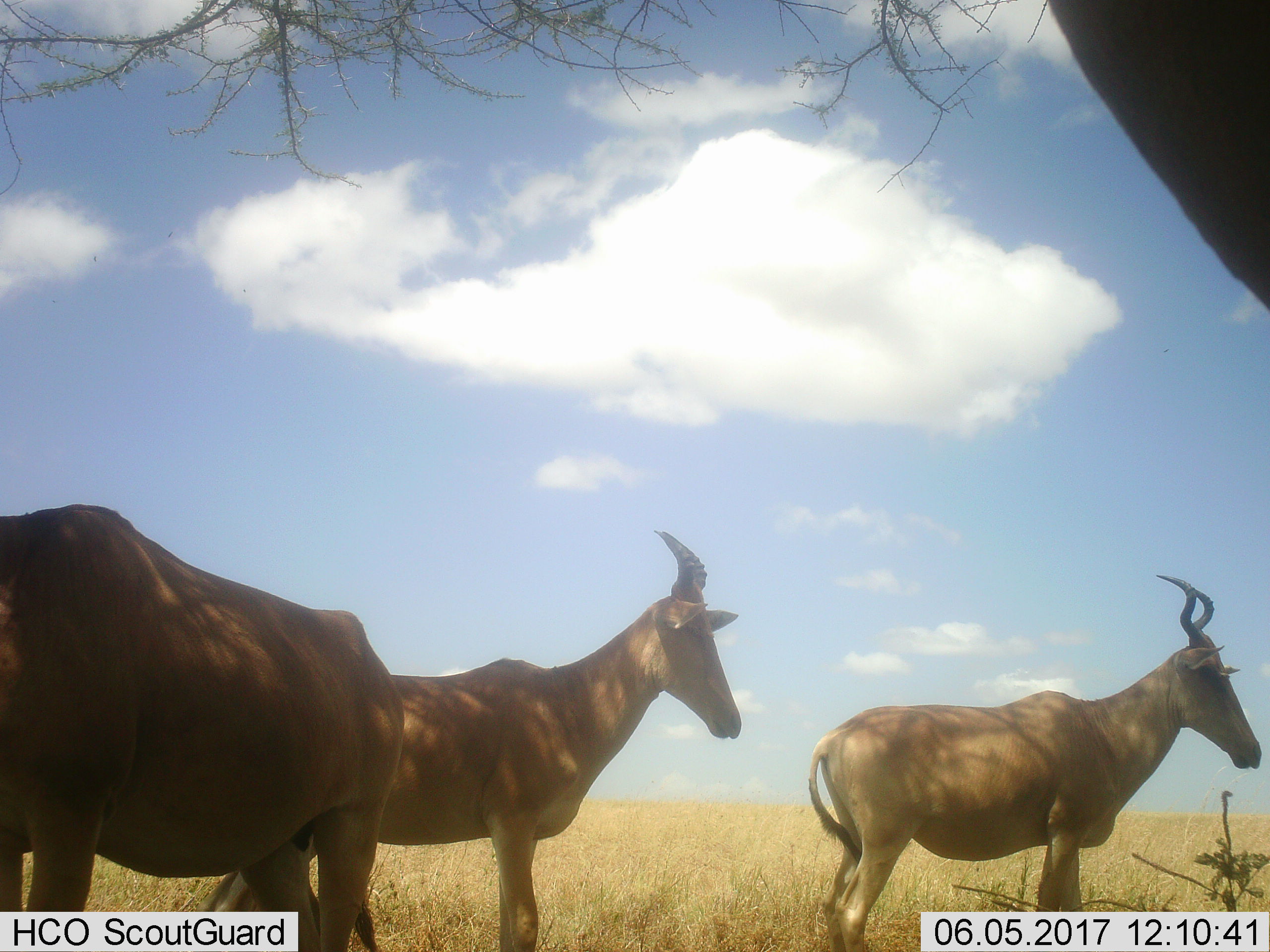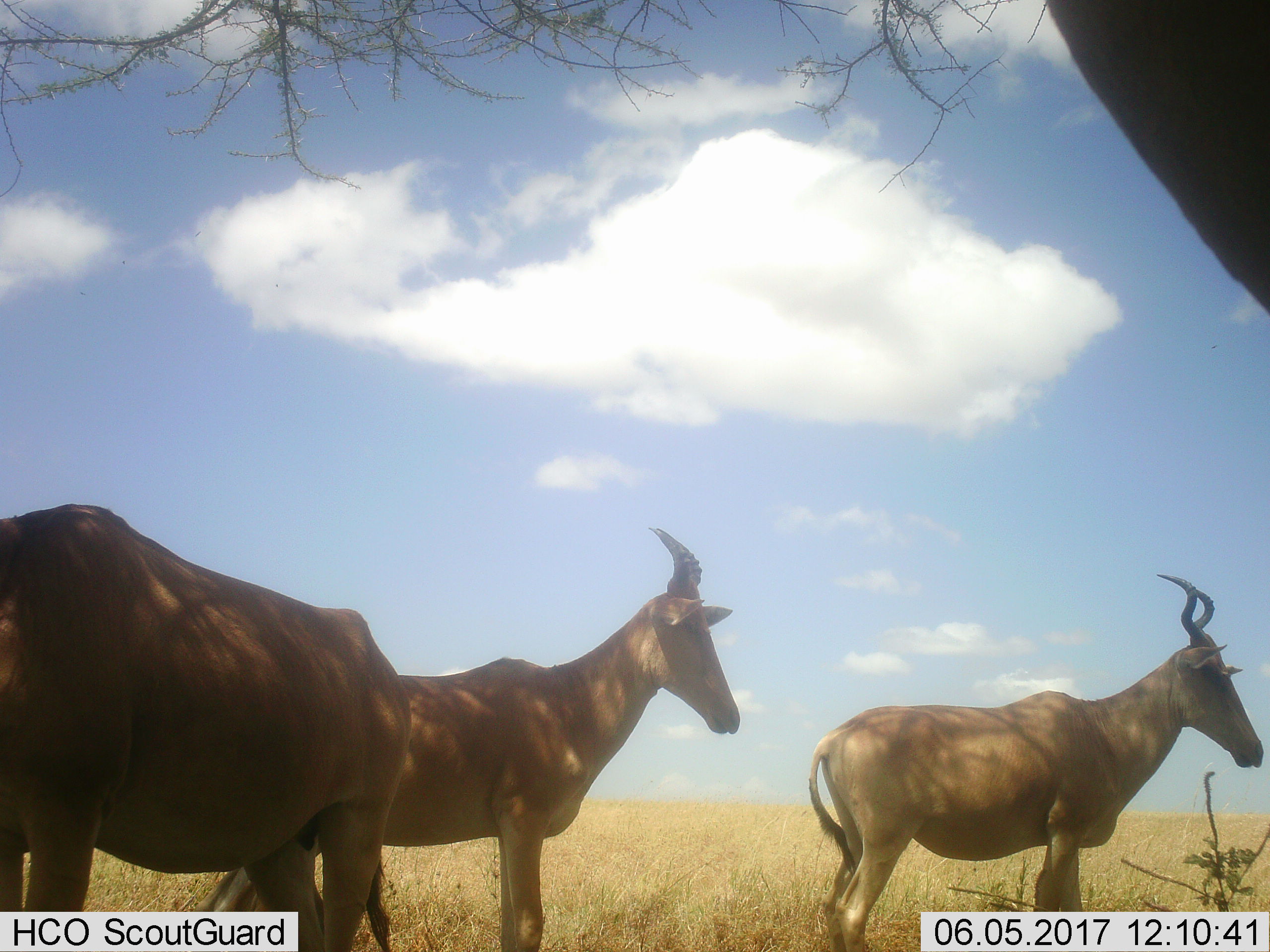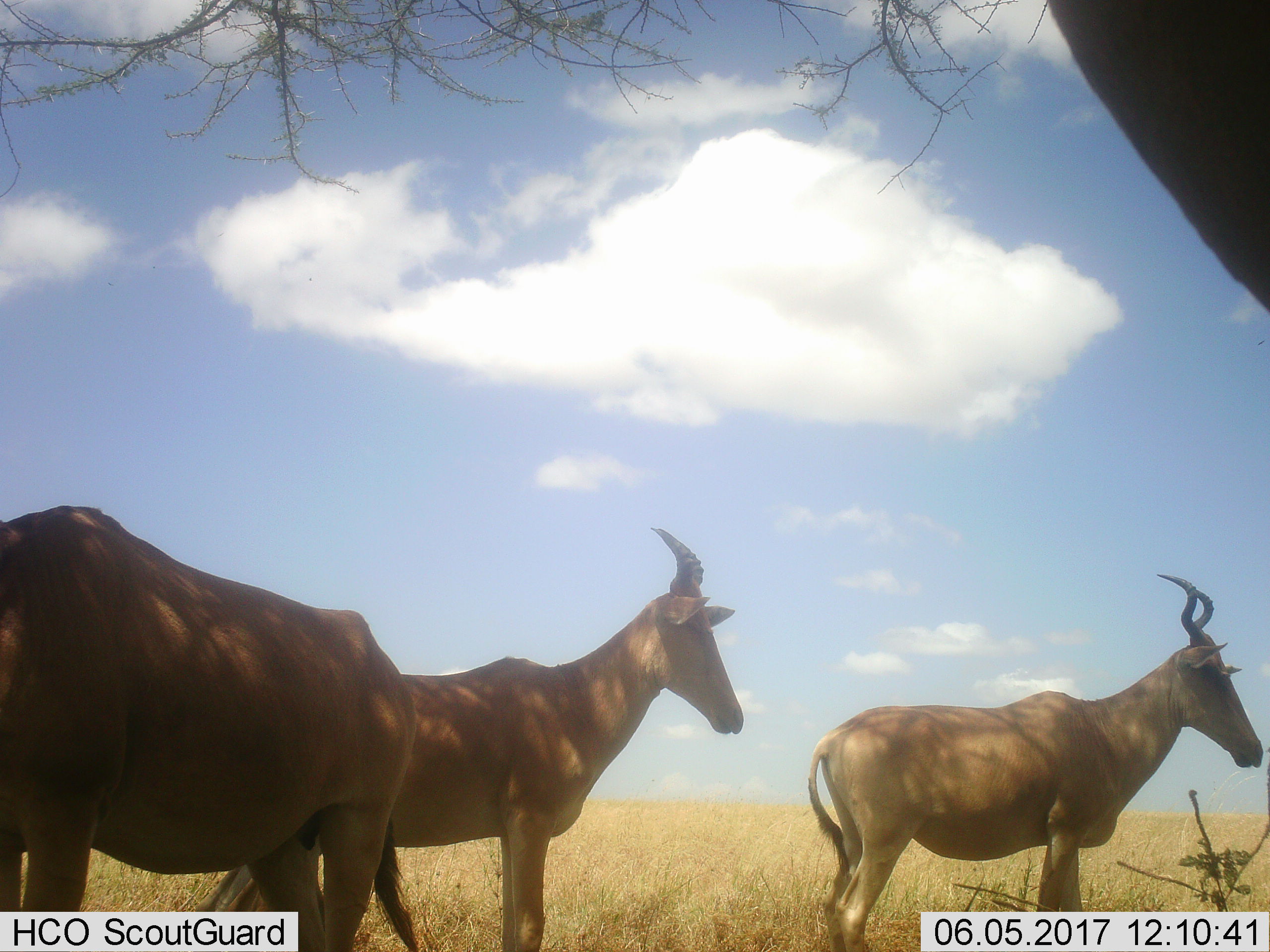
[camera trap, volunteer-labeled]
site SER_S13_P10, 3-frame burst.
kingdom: Animalia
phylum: Chordata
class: Mammalia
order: Artiodactyla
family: Bovidae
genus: Alcelaphus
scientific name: Alcelaphus buselaphus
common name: hartebeest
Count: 3.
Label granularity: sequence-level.